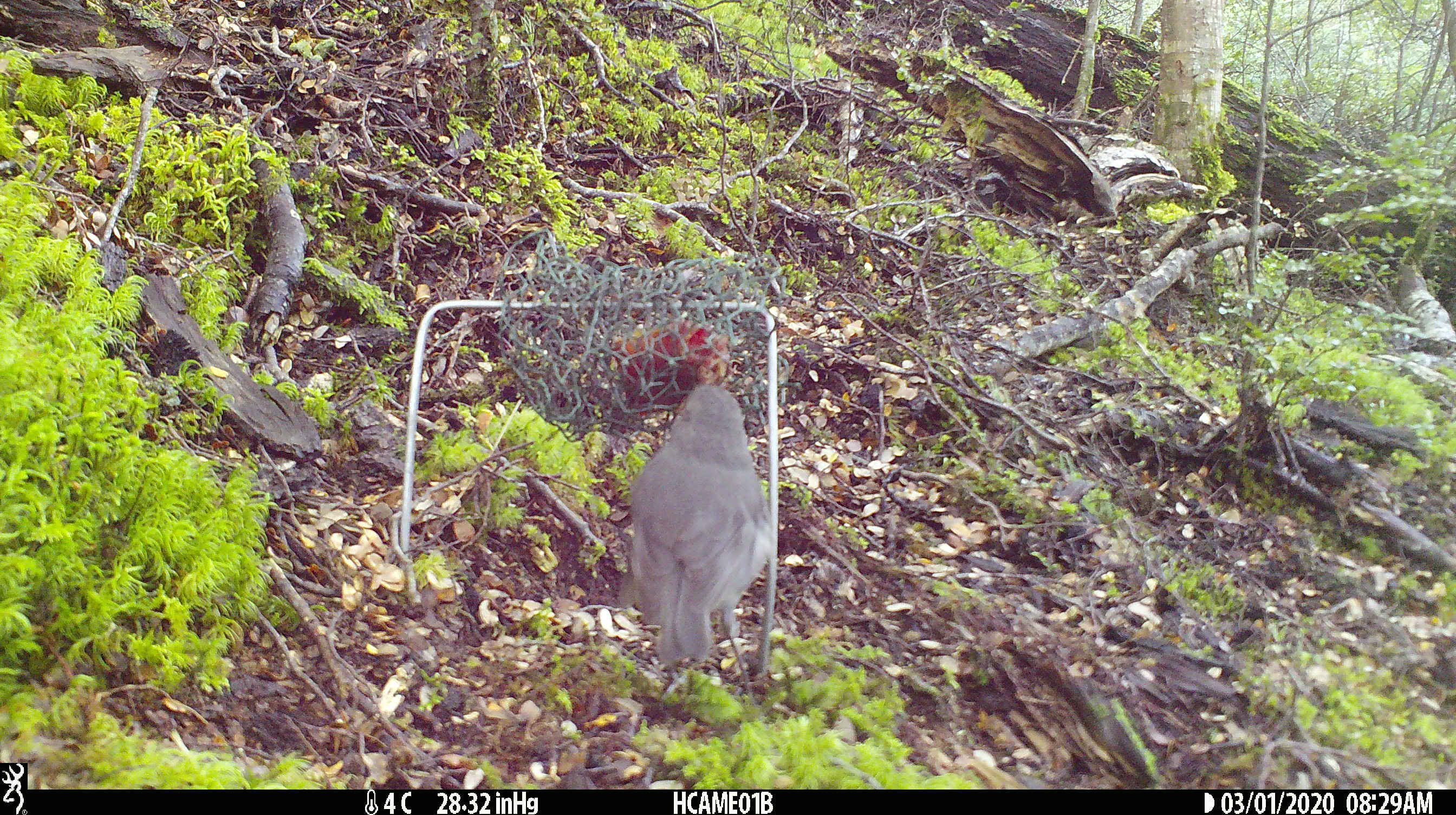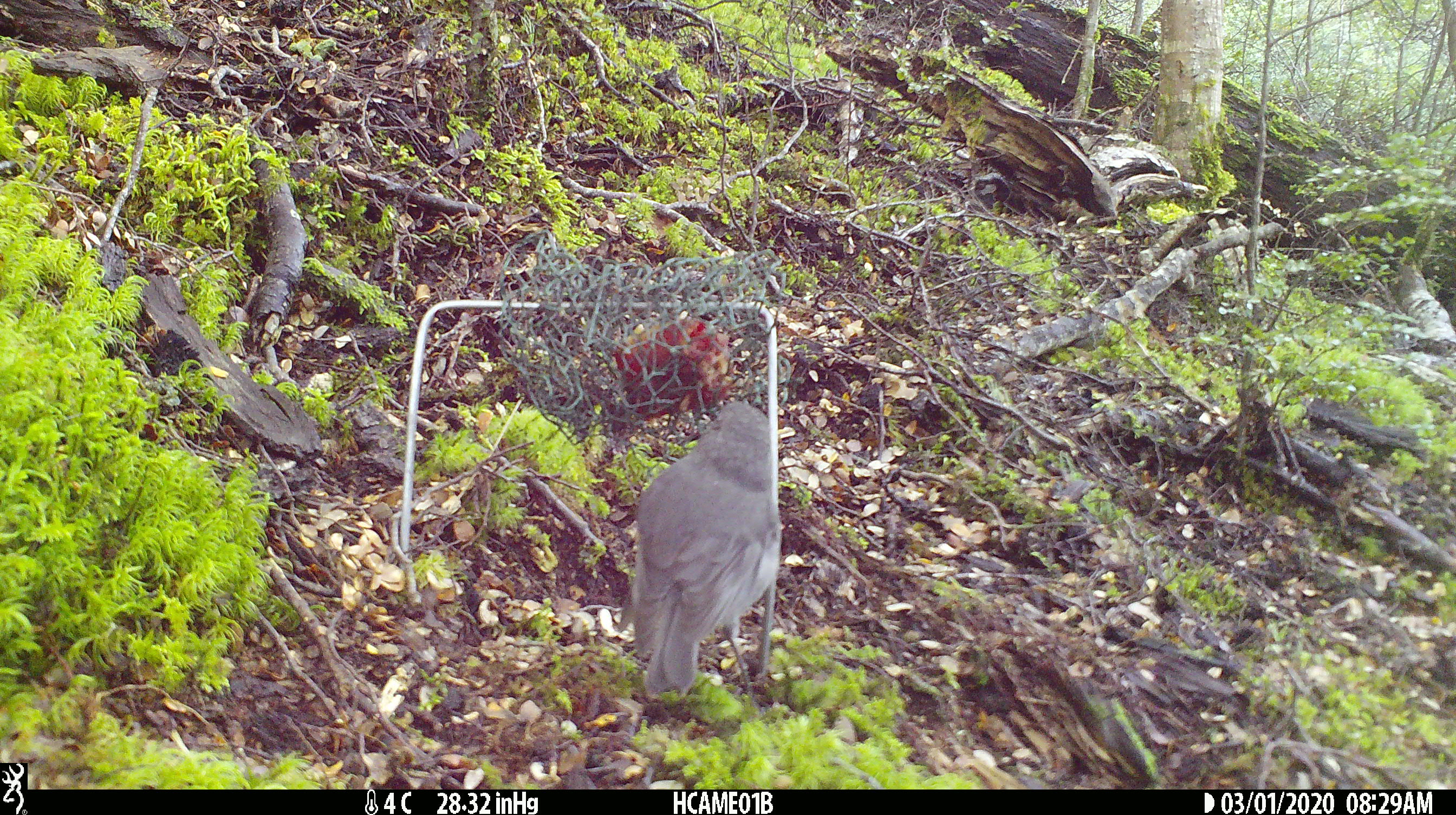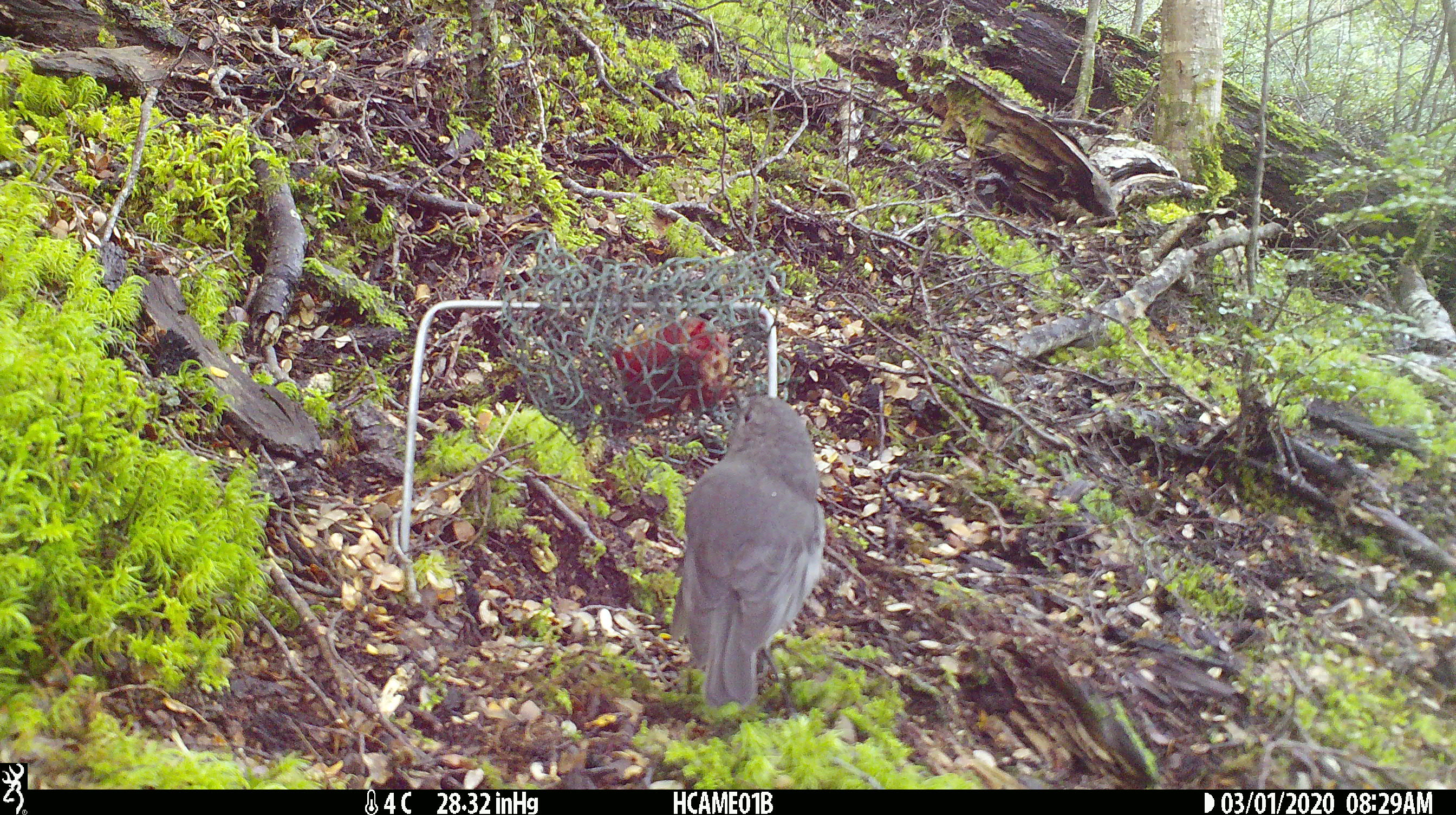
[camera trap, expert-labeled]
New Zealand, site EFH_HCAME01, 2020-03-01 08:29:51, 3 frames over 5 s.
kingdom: Animalia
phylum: Chordata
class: Aves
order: Passeriformes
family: Petroicidae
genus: Petroica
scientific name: Petroica australis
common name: new zealand robin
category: robin